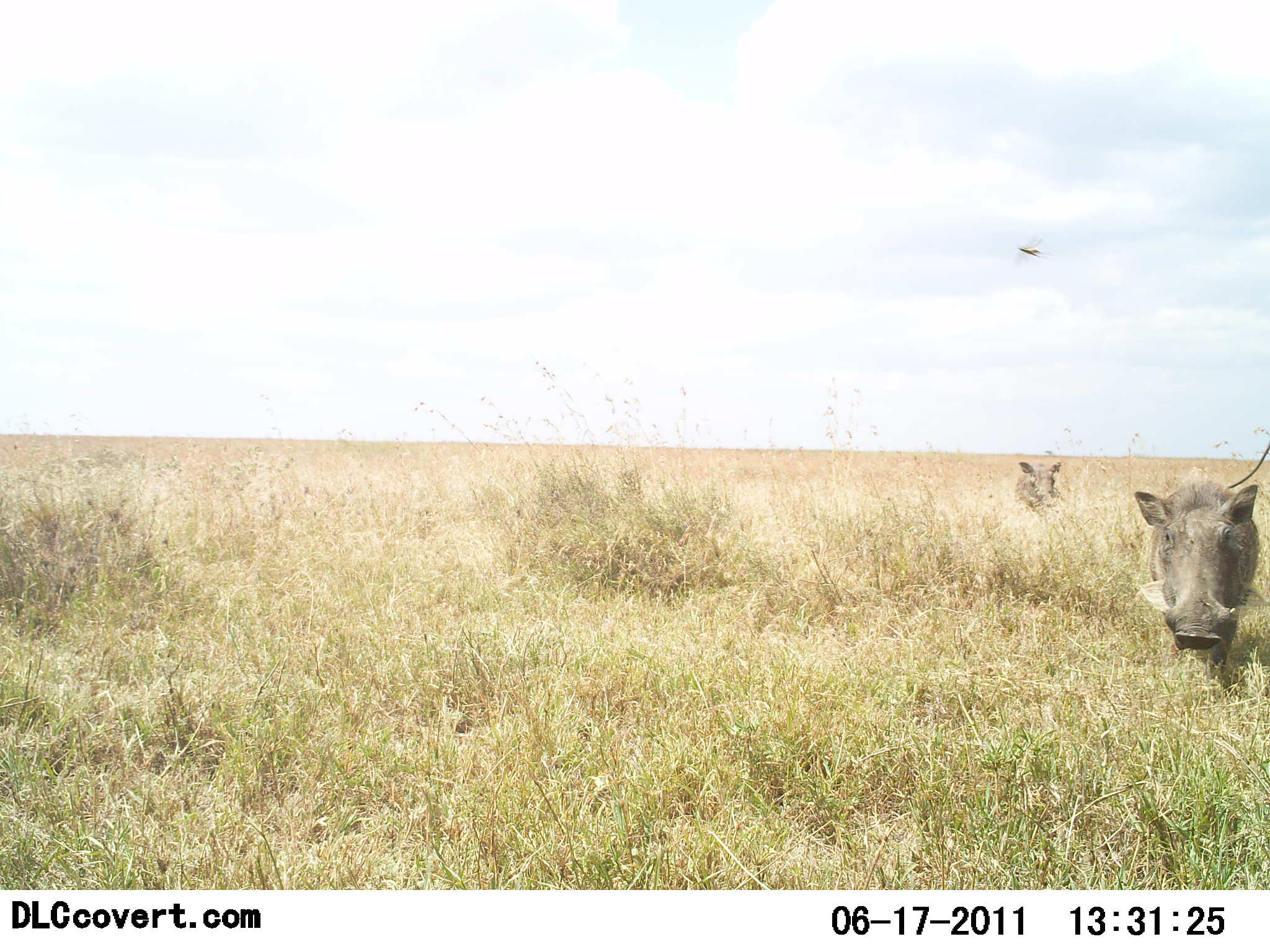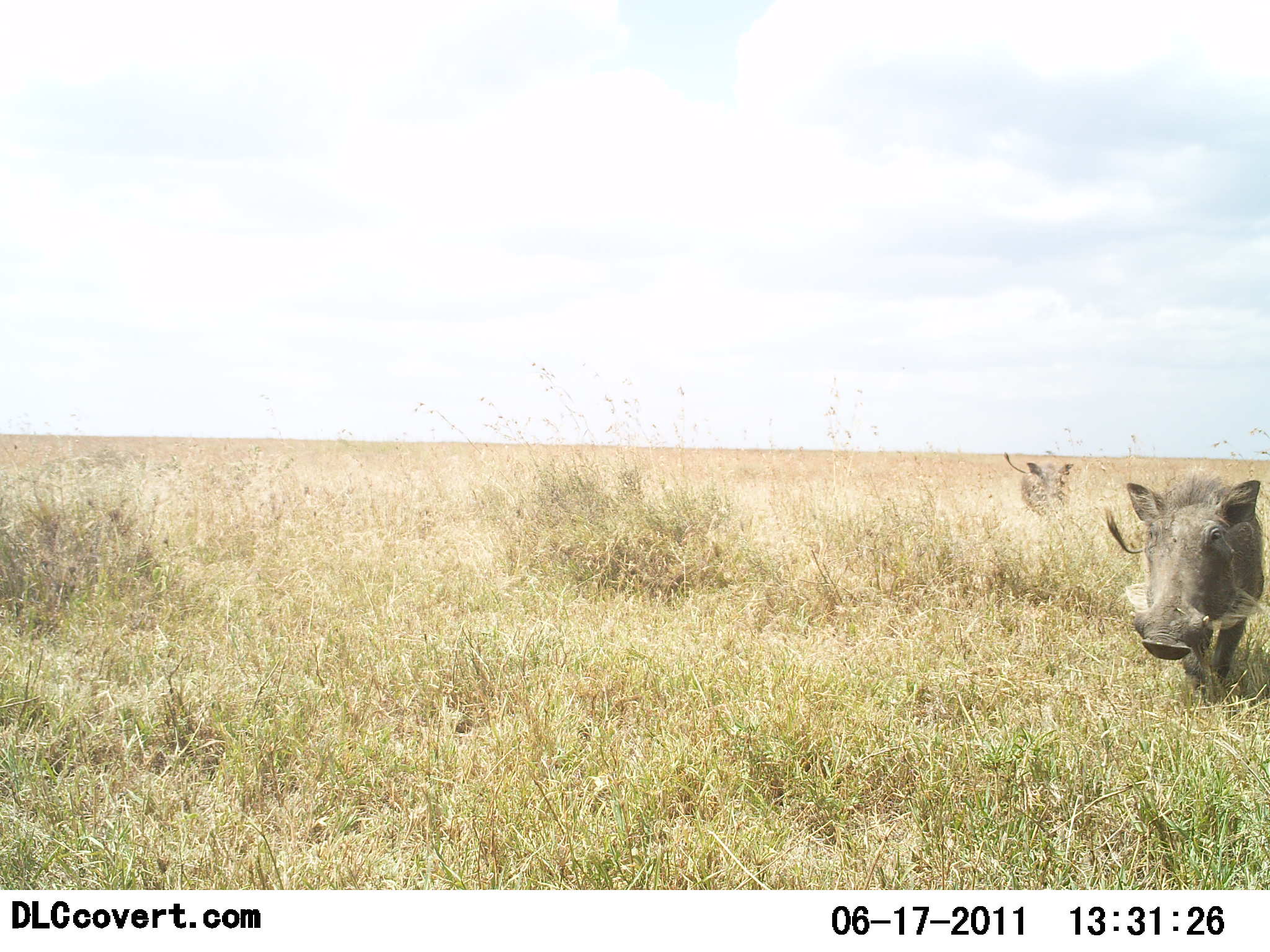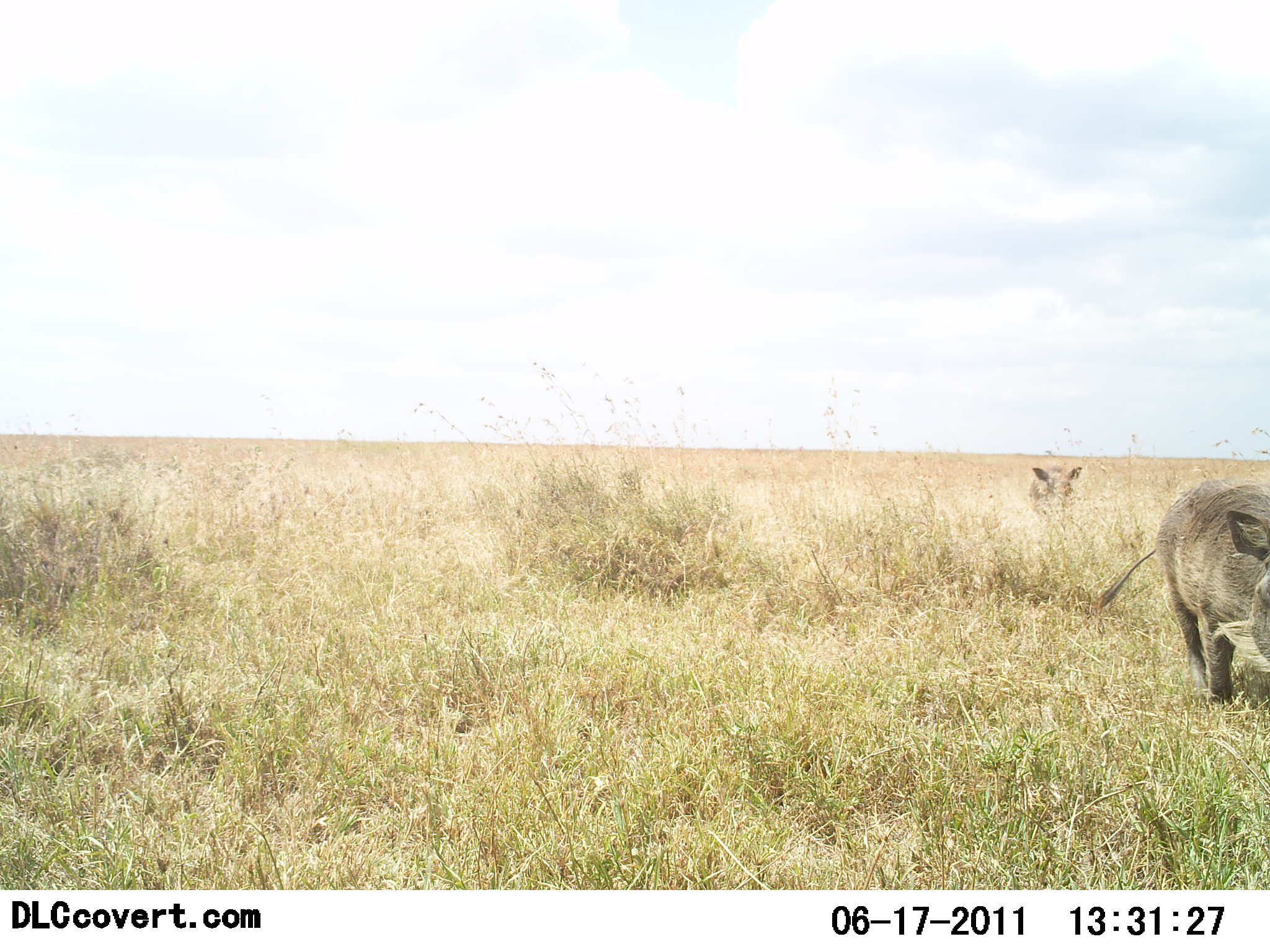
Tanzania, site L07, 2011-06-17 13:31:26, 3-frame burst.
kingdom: Animalia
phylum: Chordata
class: Mammalia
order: Artiodactyla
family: Suidae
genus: Phacochoerus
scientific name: Phacochoerus africanus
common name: warthog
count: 2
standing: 7%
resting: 0%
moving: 93%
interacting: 0%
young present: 0%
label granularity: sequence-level